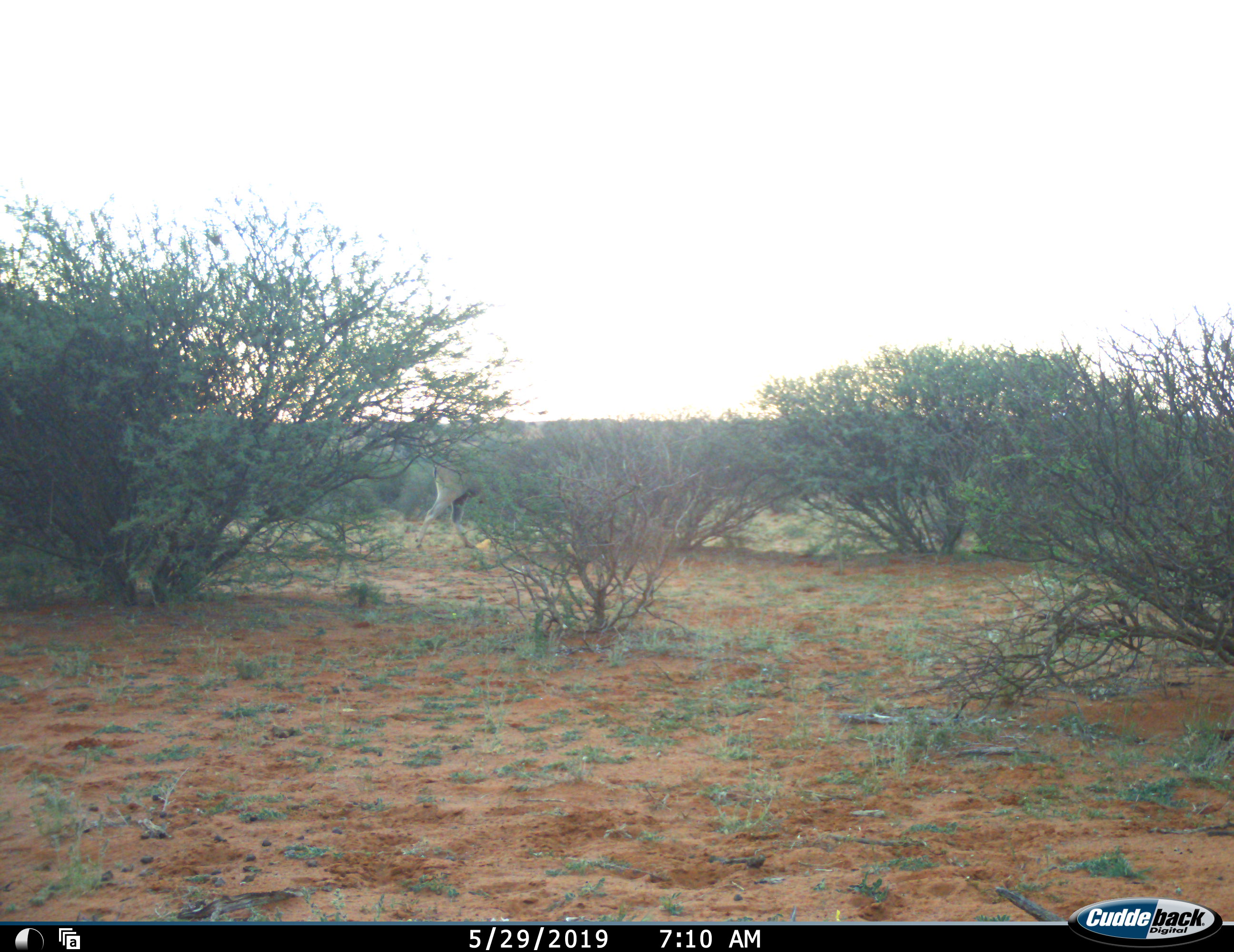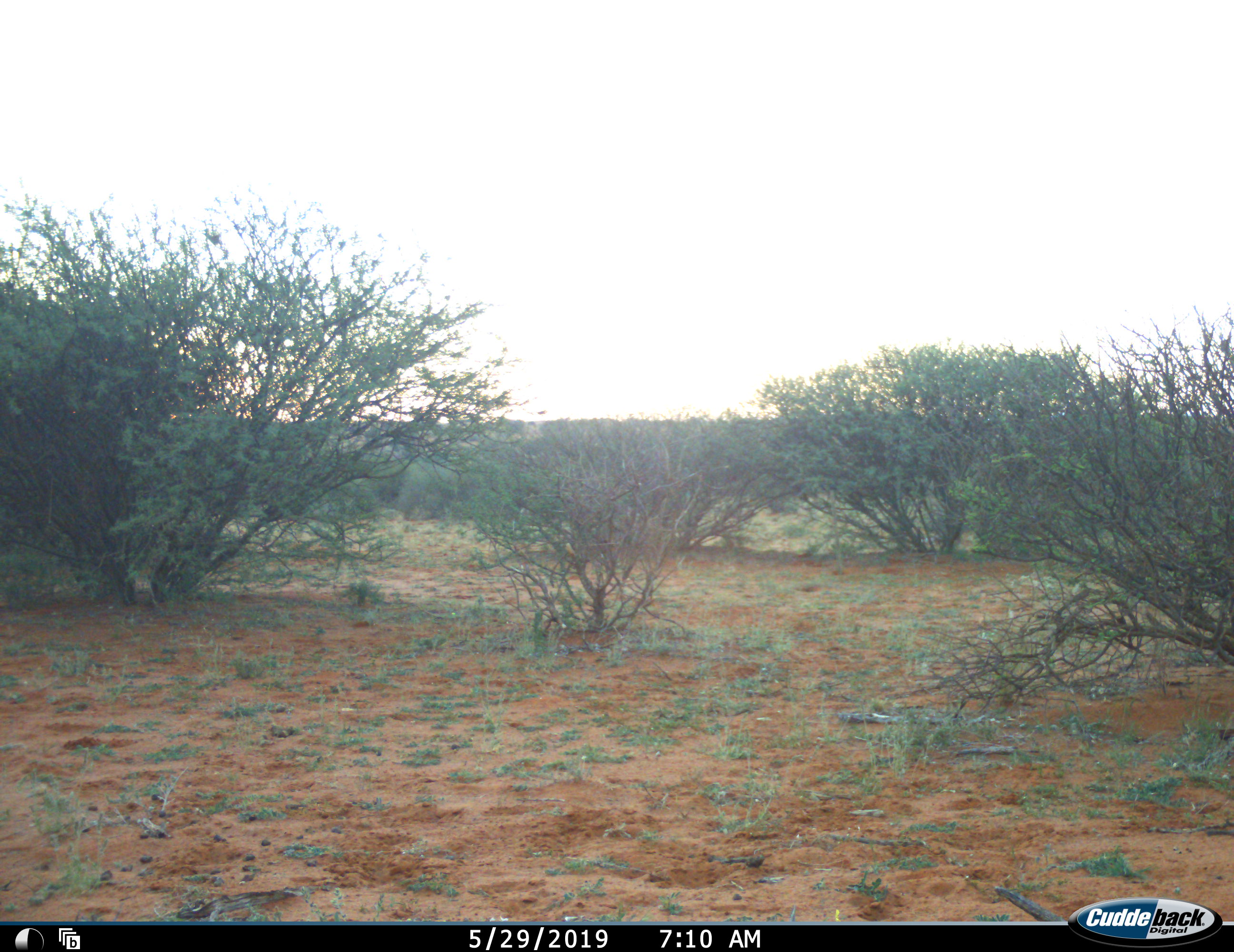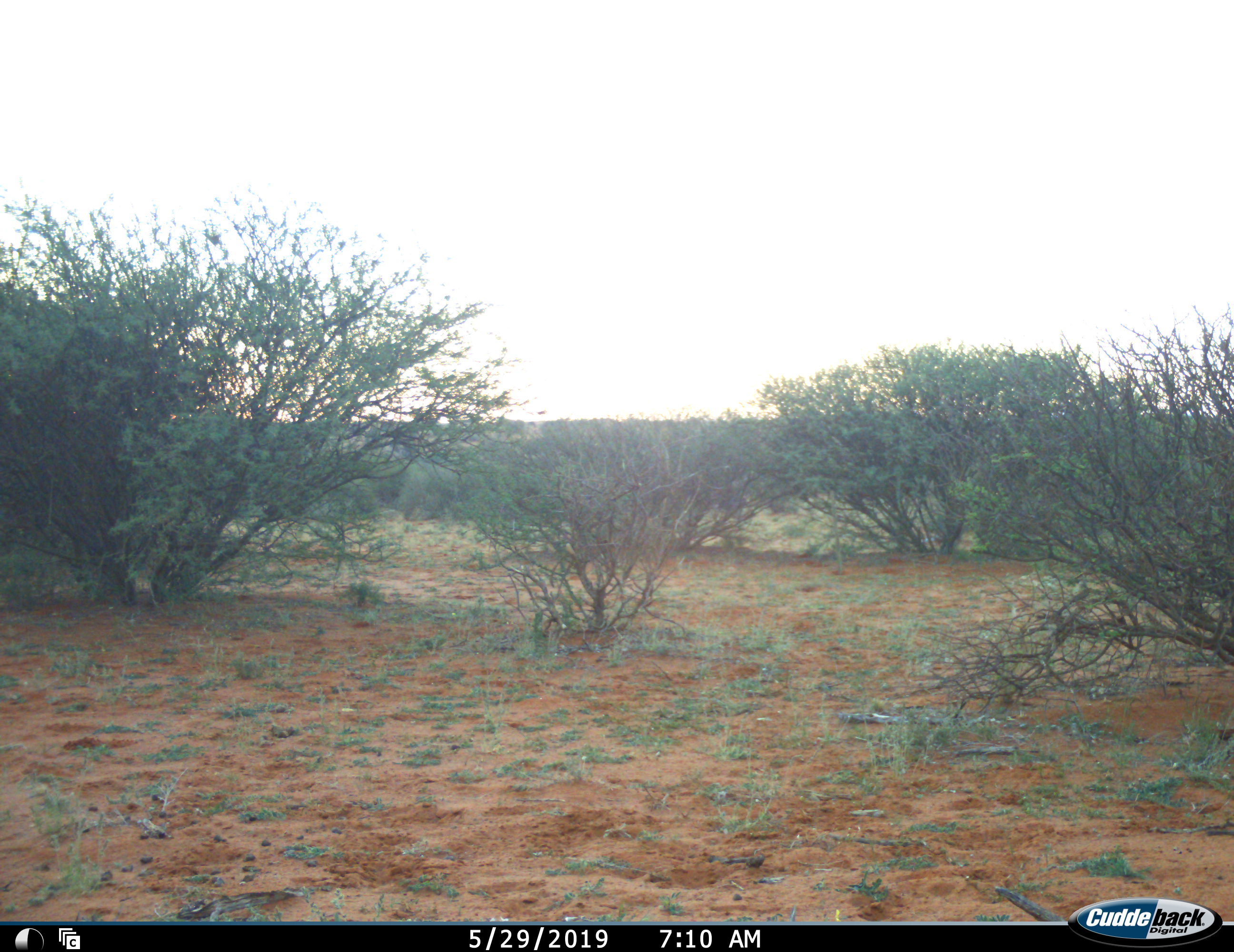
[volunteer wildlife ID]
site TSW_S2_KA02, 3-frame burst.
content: unidentified animal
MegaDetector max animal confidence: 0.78